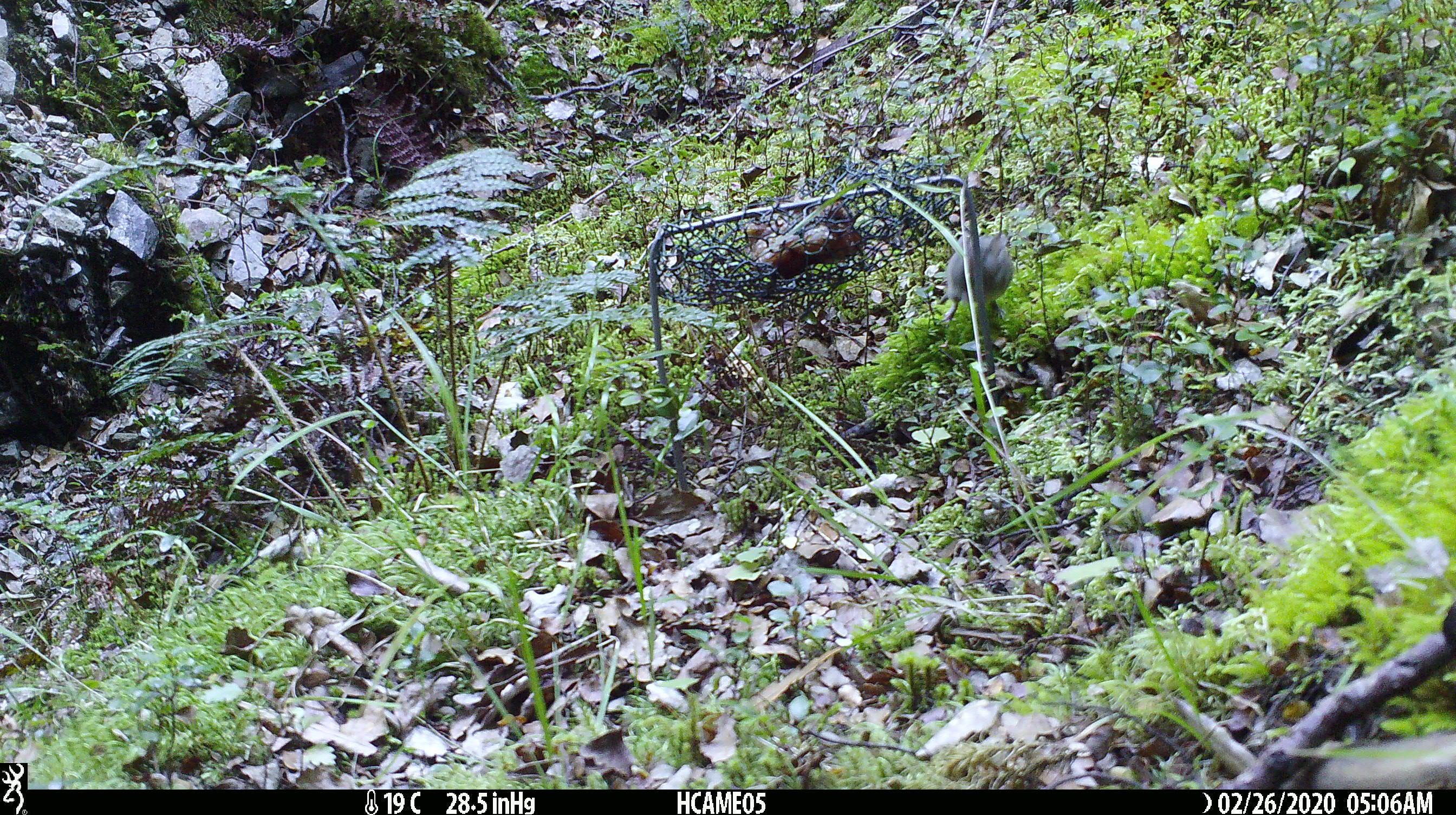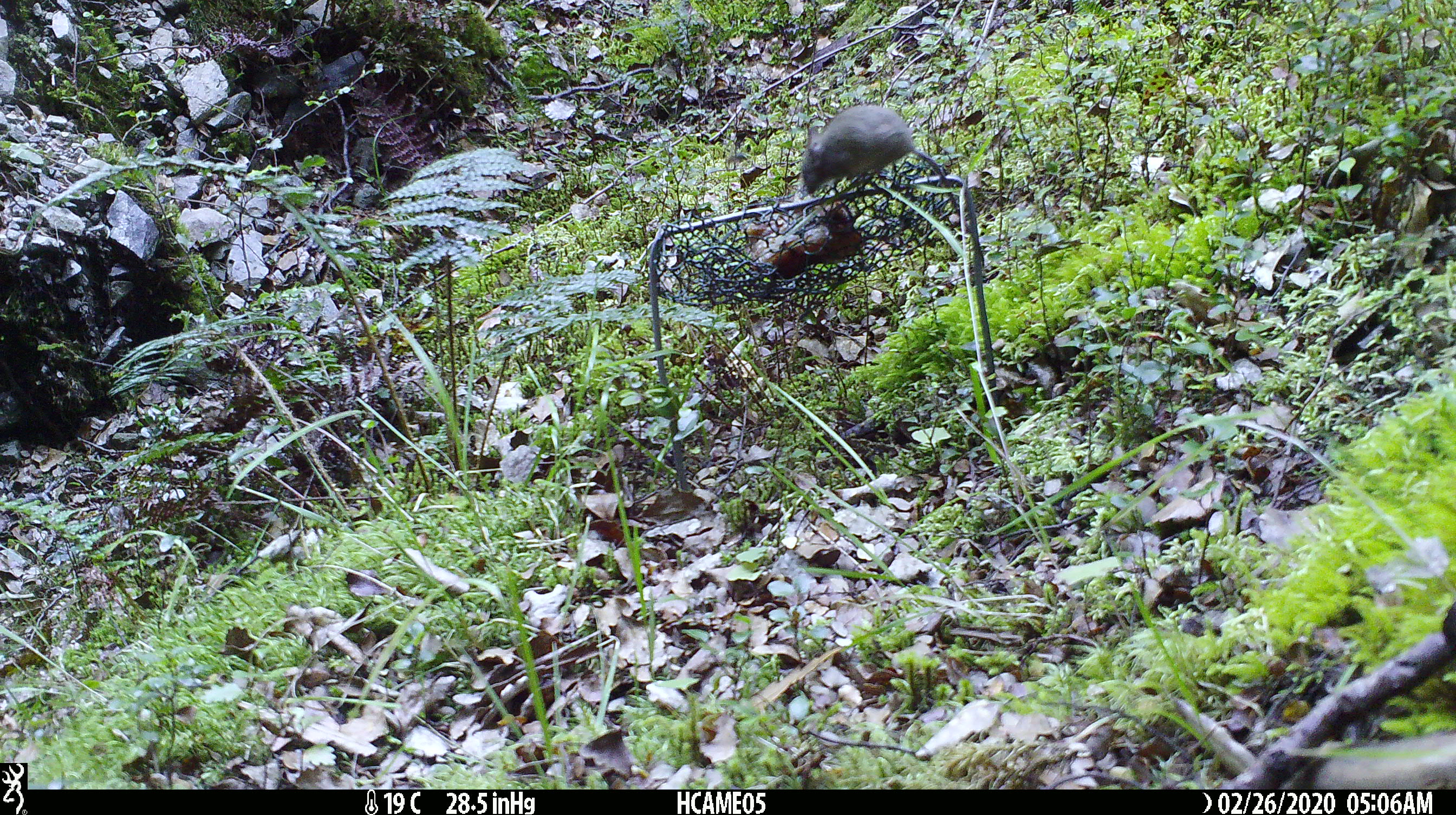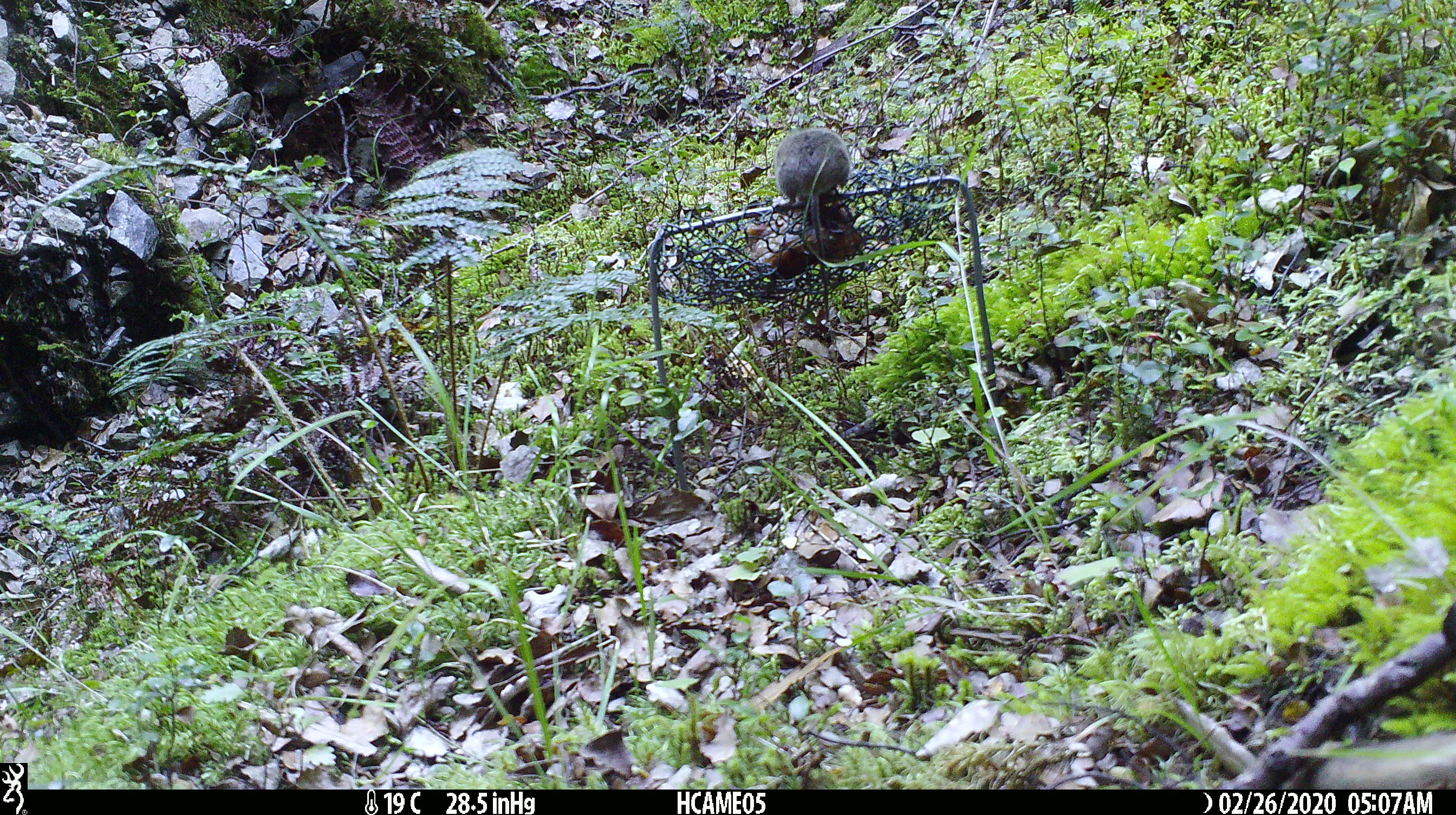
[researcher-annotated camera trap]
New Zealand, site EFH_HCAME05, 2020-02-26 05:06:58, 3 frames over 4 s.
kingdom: Animalia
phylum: Chordata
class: Mammalia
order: Rodentia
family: Muridae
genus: Mus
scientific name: Mus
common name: mouse